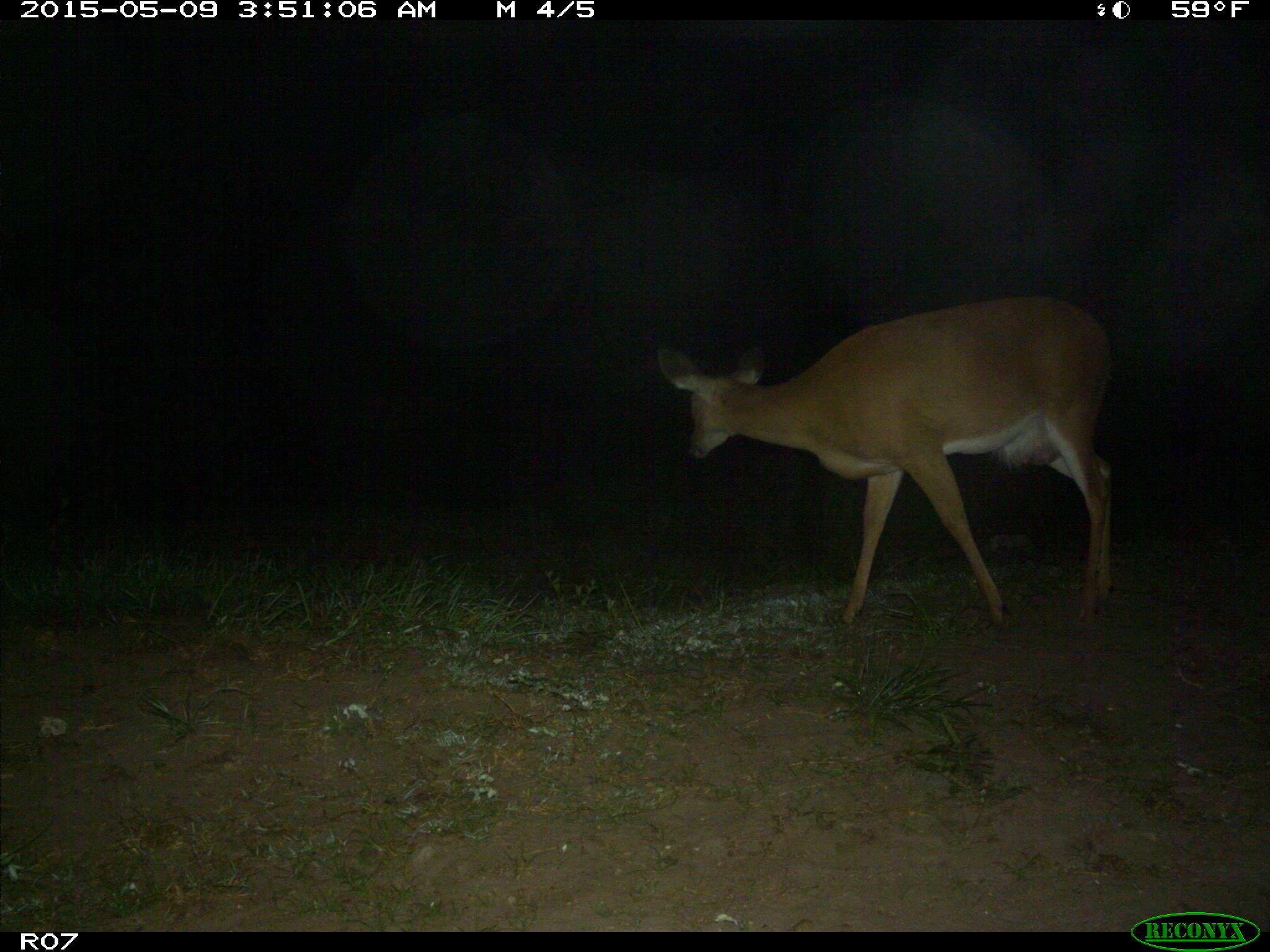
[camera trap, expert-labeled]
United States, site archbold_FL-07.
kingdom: Animalia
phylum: Chordata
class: Mammalia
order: Artiodactyla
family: Cervidae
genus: Odocoileus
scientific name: Odocoileus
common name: deer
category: unidentified deer